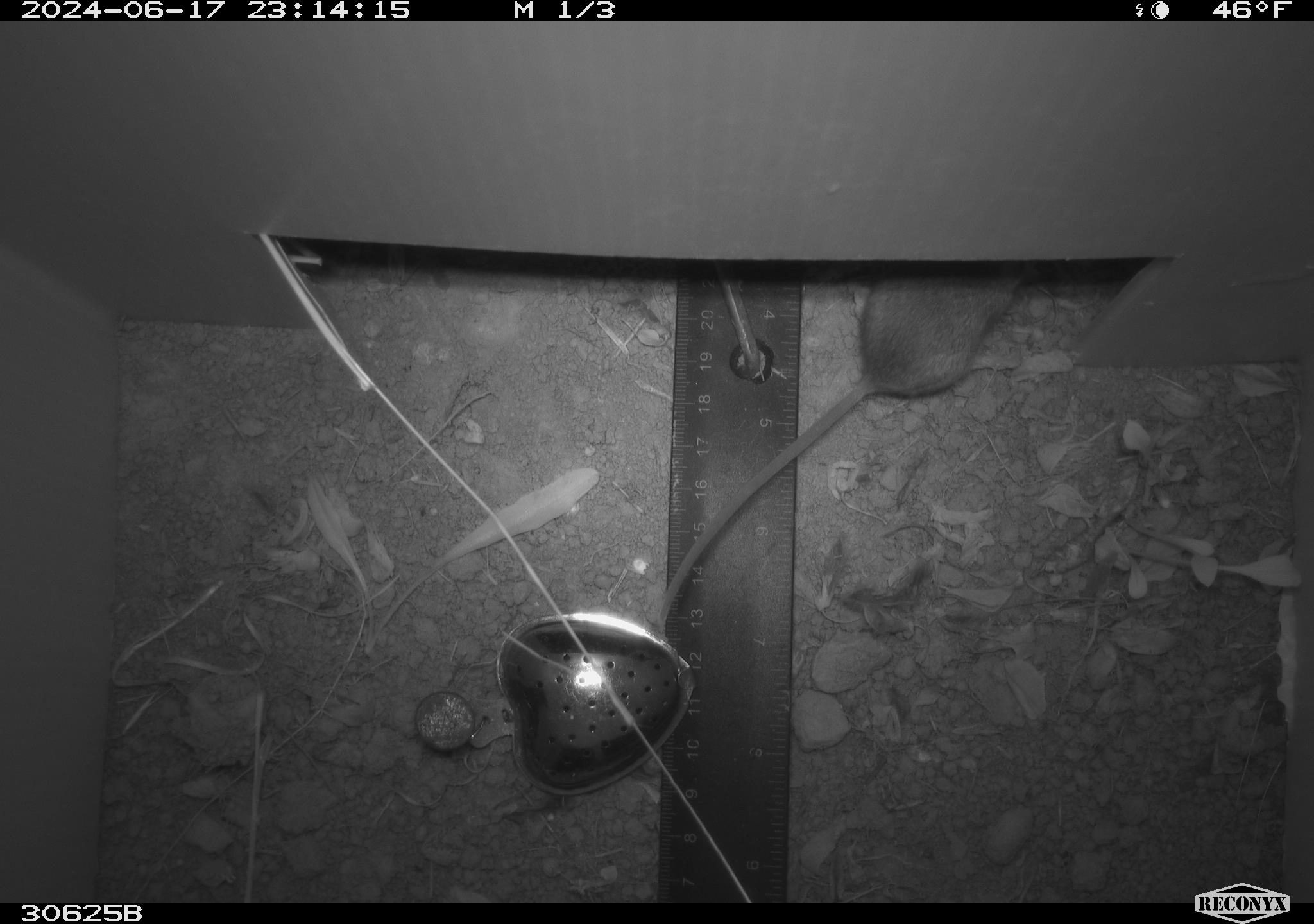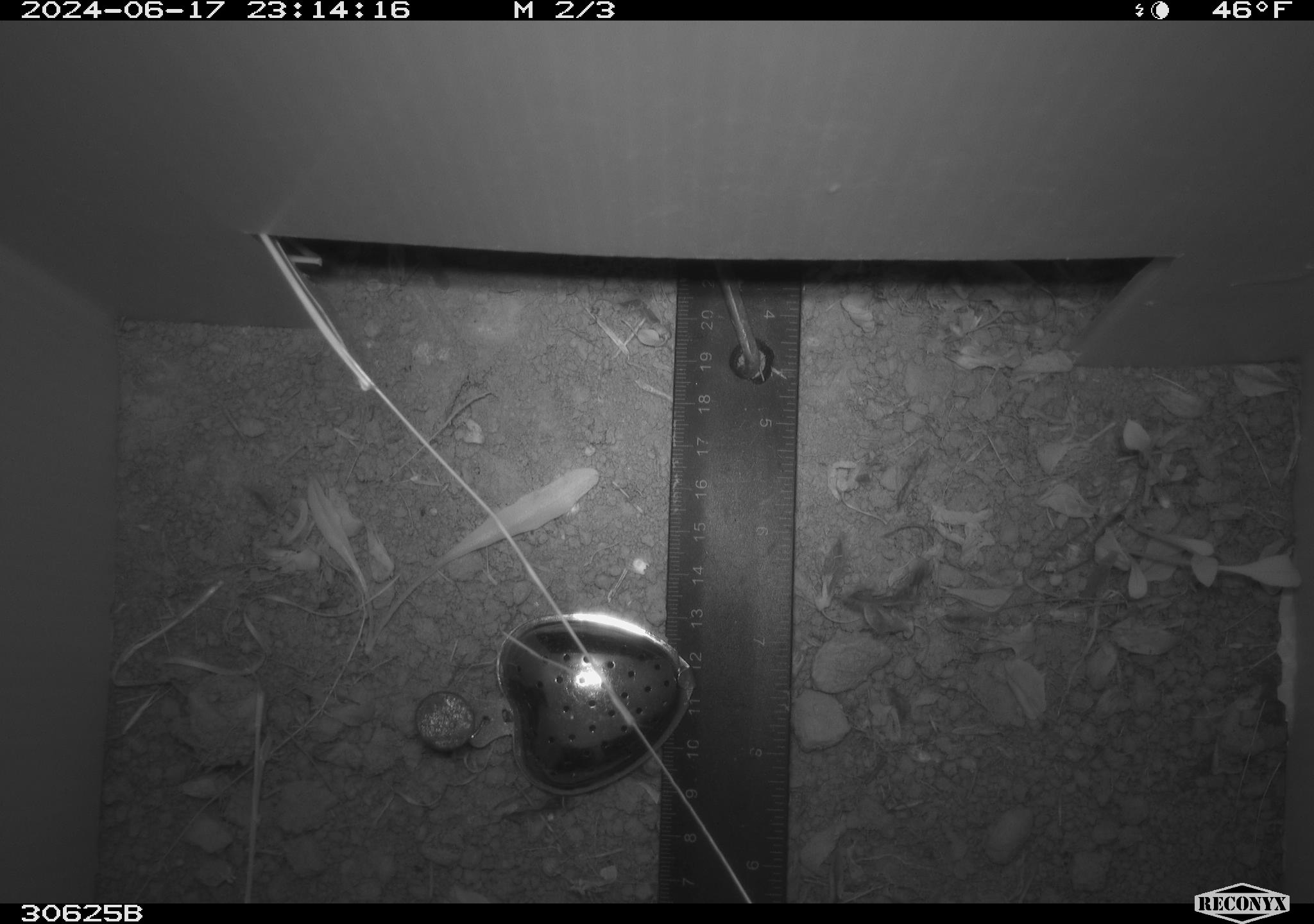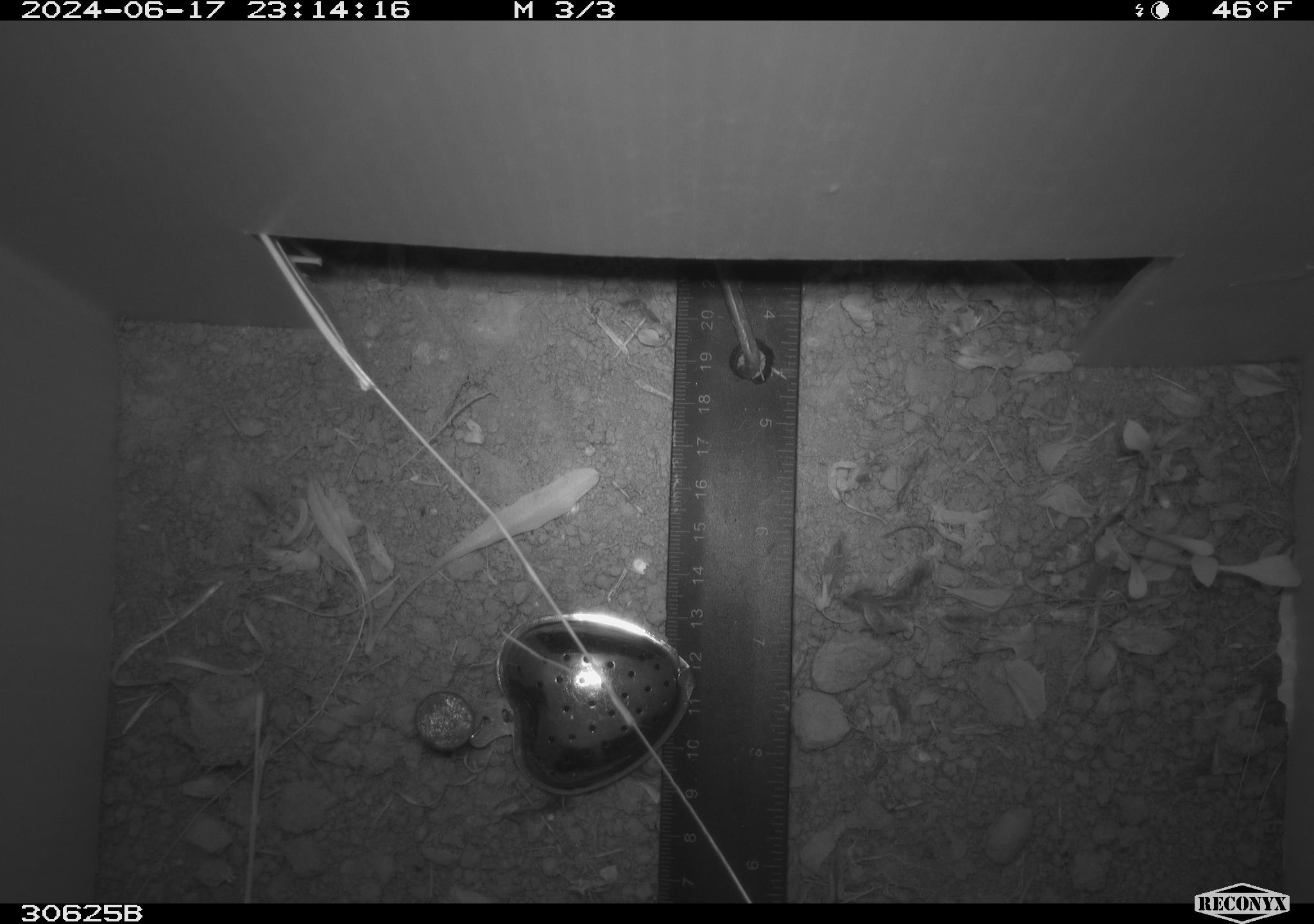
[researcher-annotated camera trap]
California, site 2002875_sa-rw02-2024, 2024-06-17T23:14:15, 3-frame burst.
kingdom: Animalia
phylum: Chordata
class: Mammalia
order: Rodentia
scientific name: Rodentia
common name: rodent